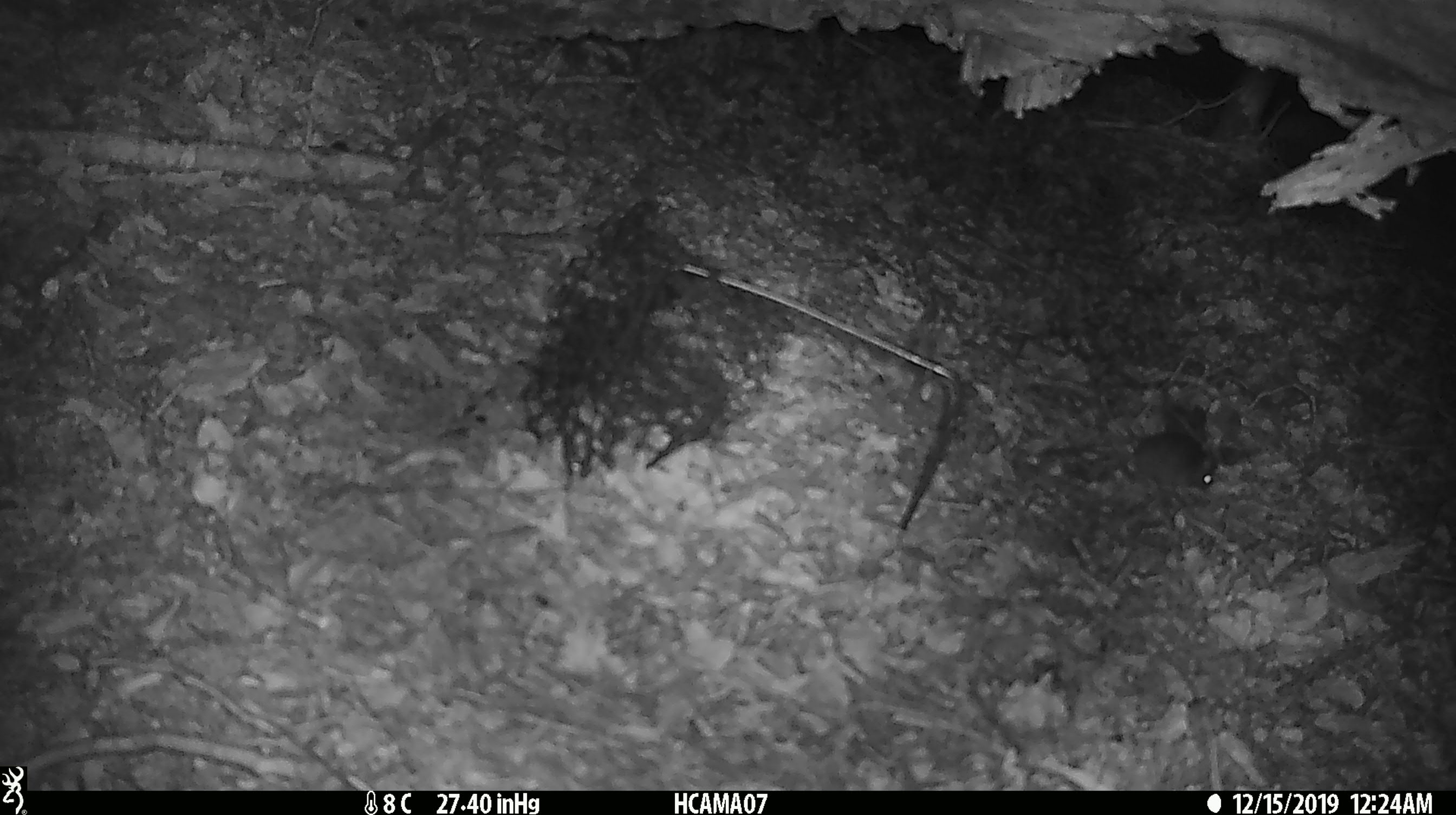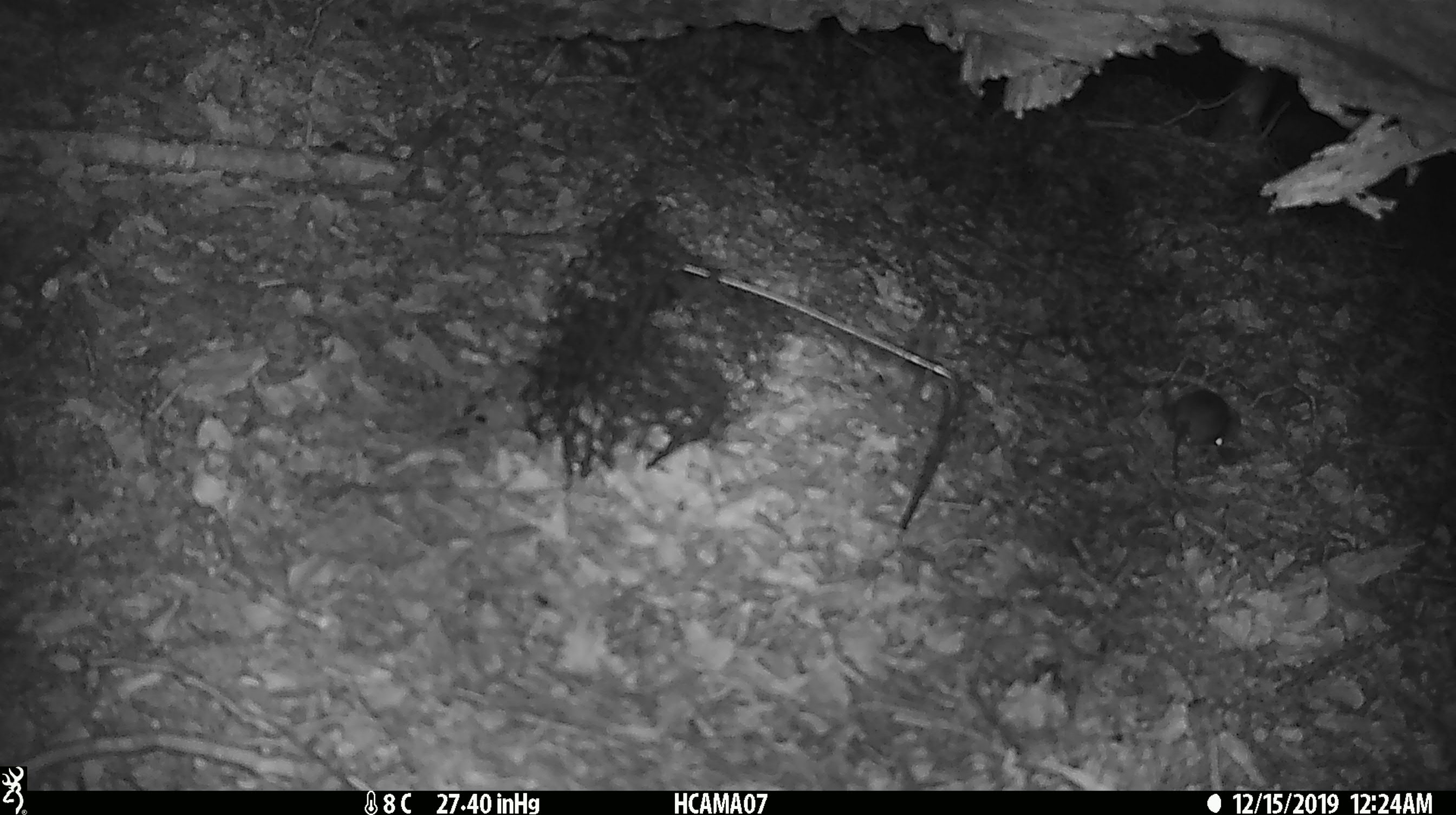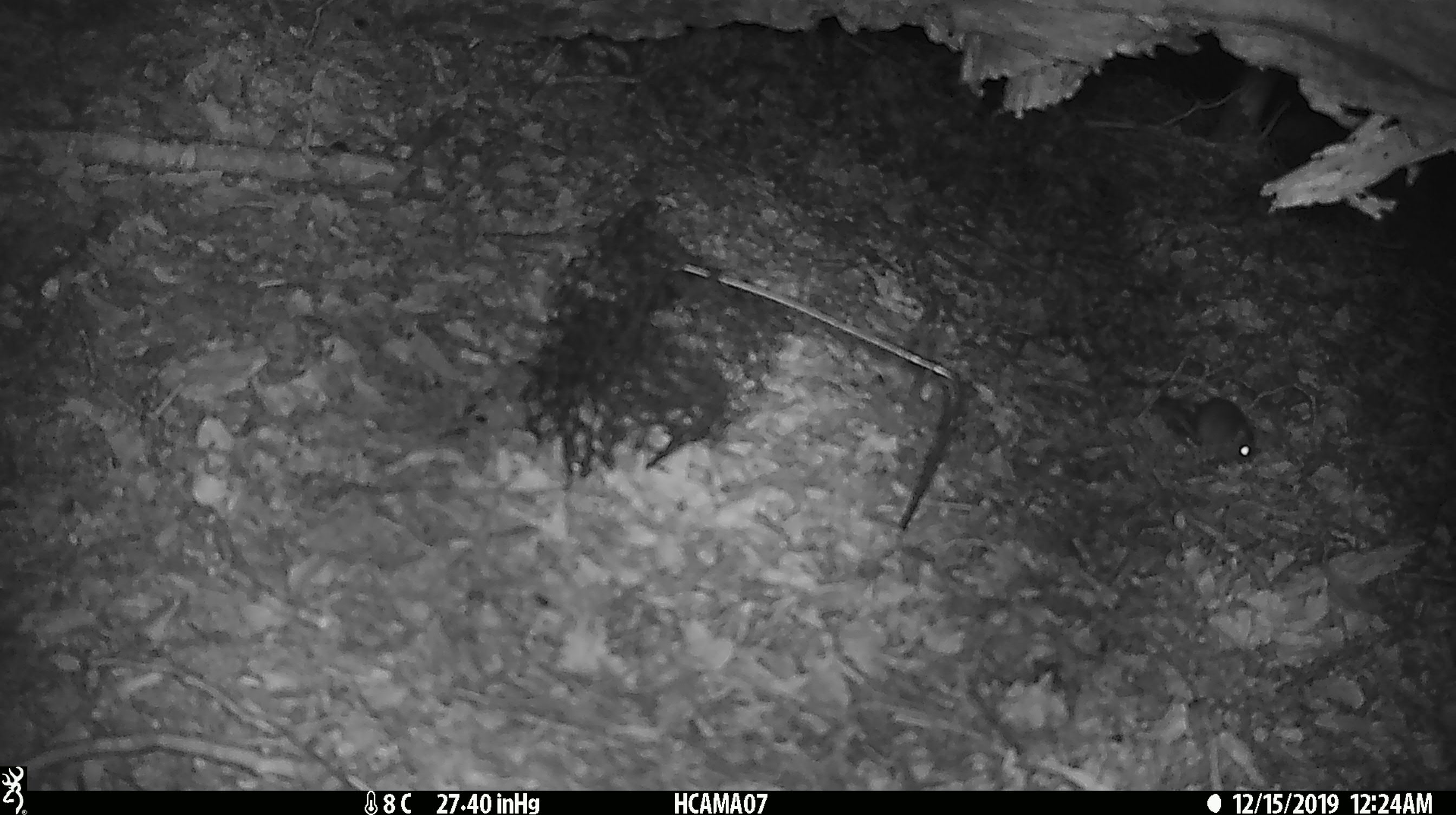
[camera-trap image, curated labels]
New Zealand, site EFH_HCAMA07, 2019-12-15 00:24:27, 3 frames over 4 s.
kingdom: Animalia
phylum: Chordata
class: Mammalia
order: Rodentia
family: Muridae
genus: Mus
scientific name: Mus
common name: mouse